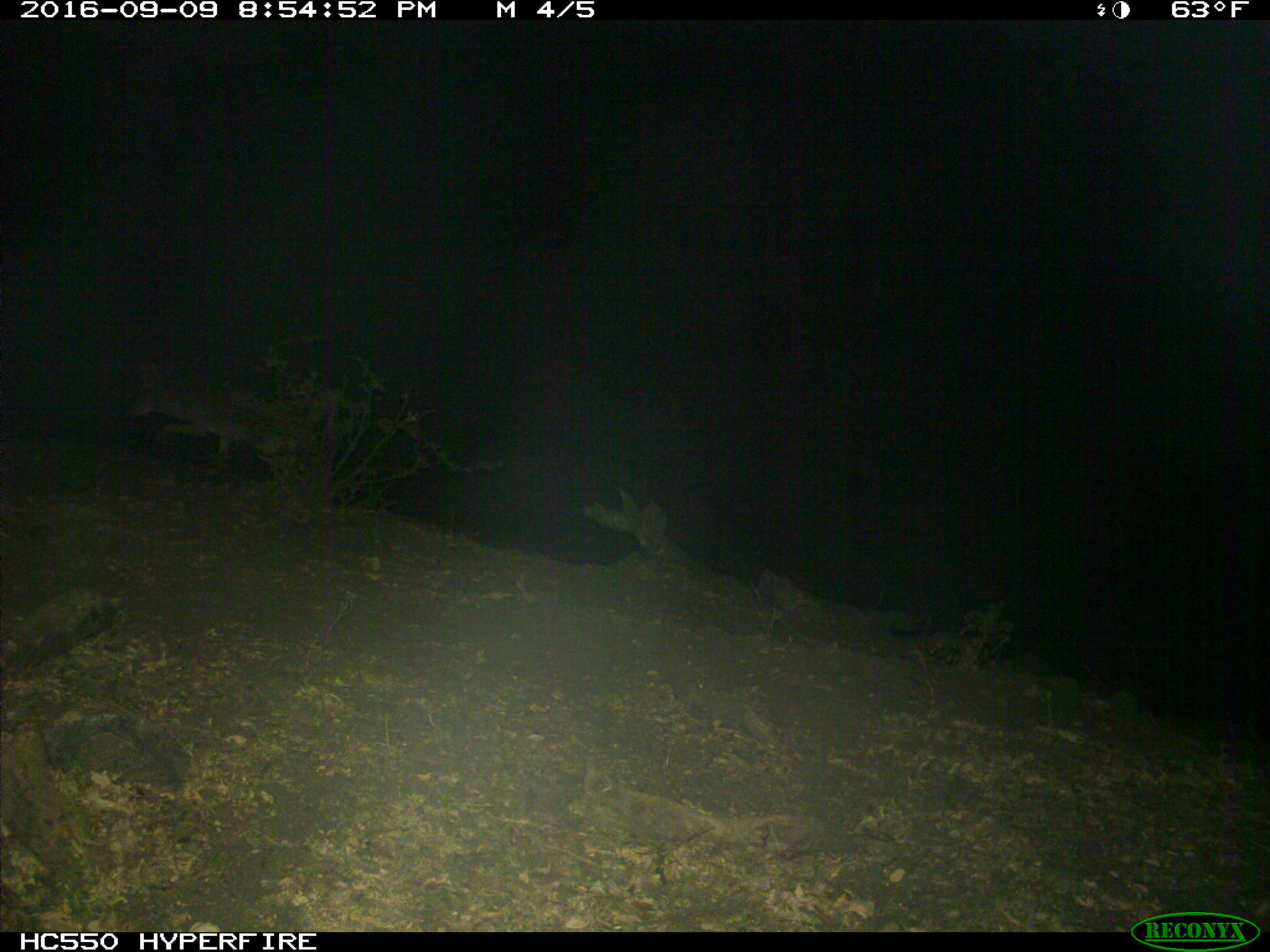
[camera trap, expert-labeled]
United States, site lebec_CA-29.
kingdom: Animalia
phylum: Chordata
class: Mammalia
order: Carnivora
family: Canidae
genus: Canis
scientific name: Canis latrans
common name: coyote